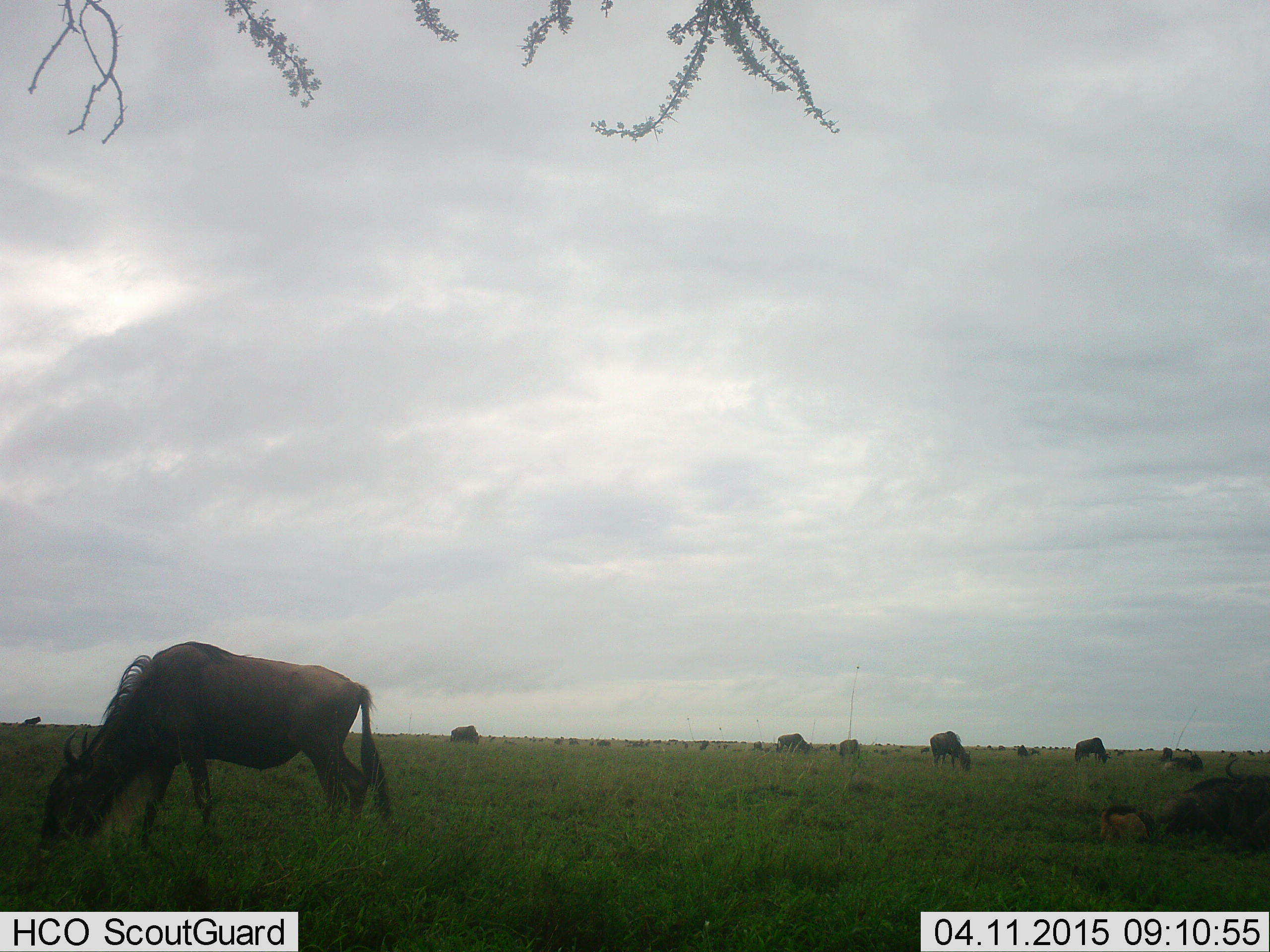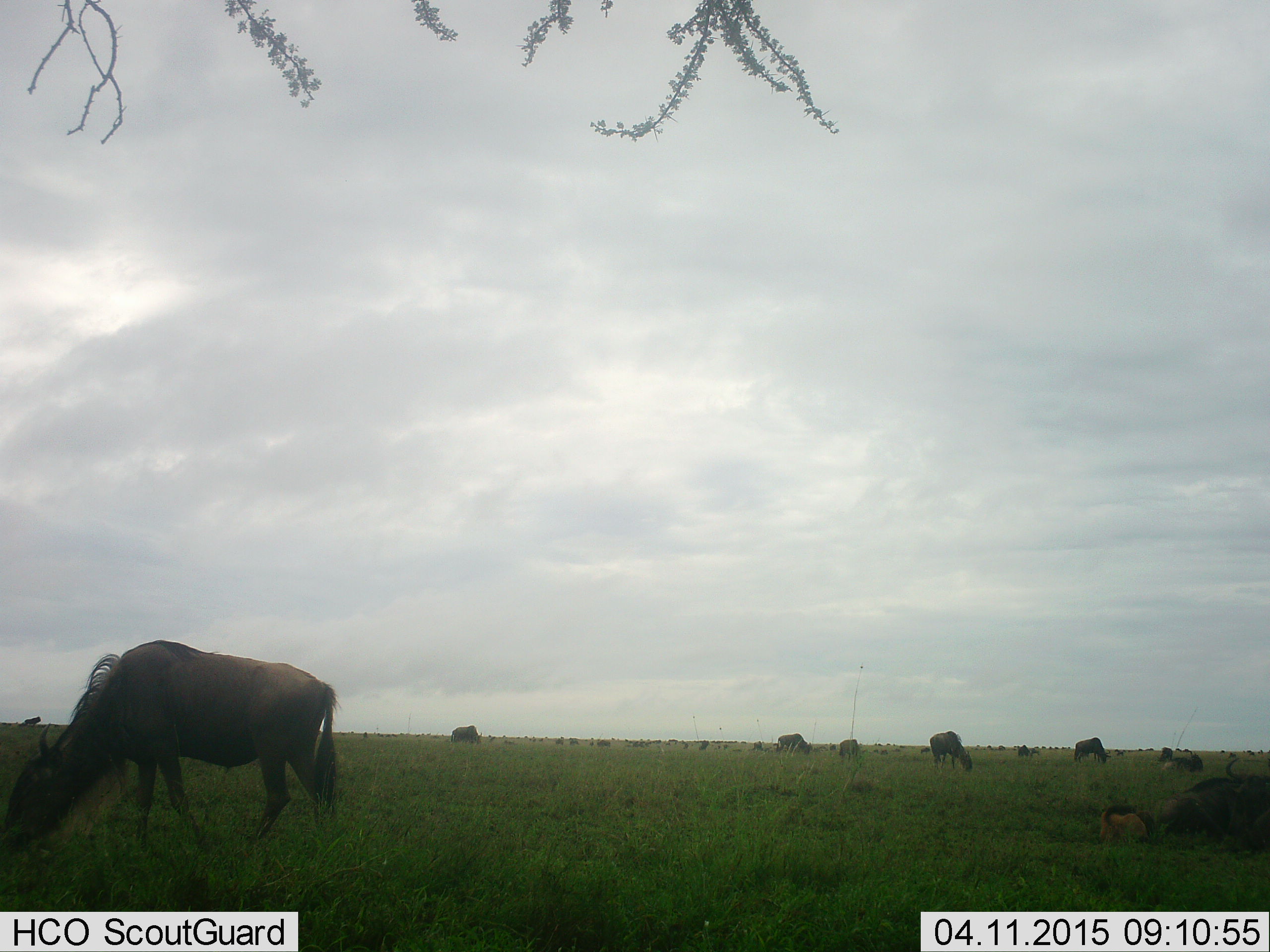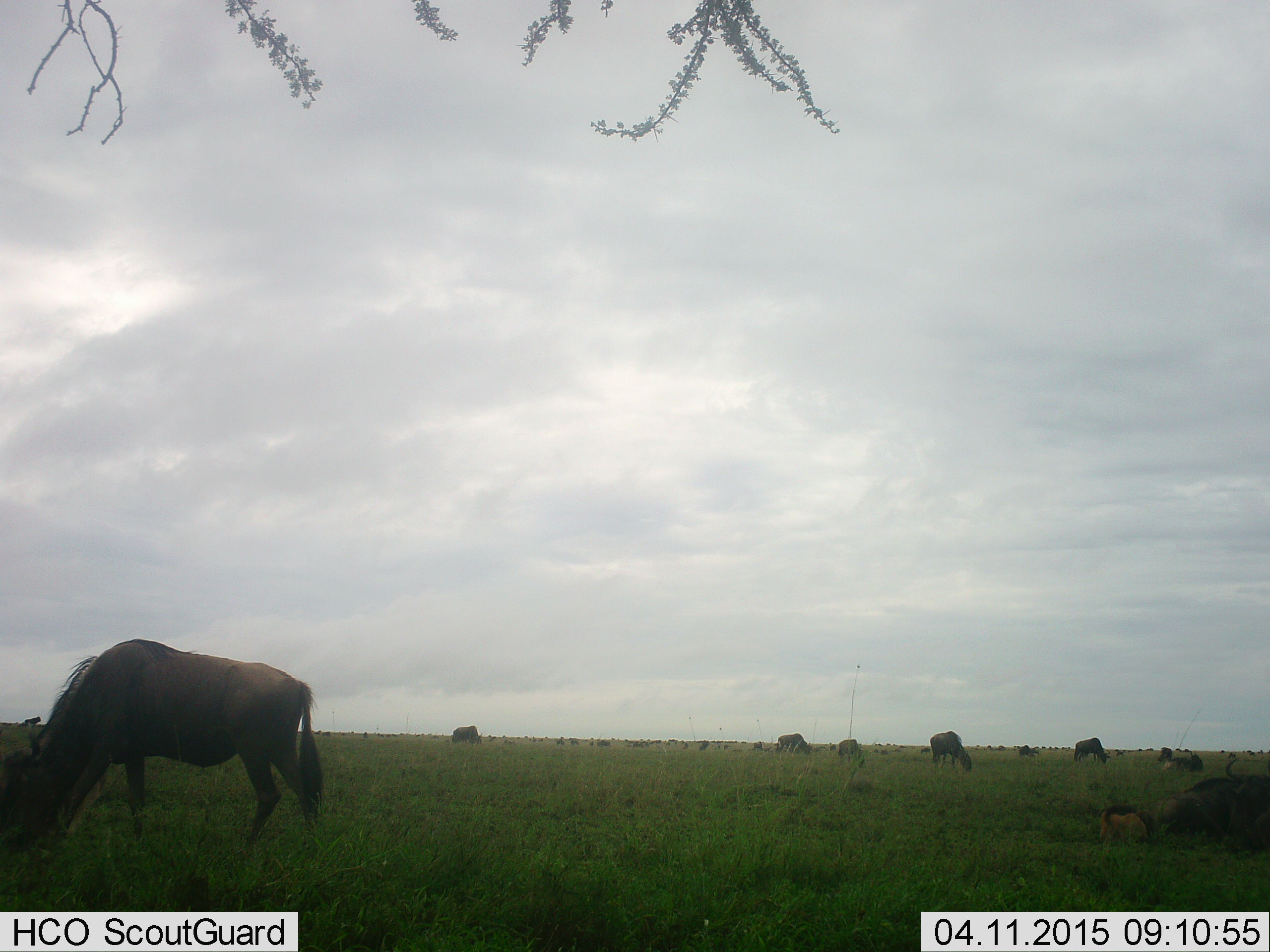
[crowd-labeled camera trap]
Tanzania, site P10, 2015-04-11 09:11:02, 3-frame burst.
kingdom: Animalia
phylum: Chordata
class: Mammalia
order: Artiodactyla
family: Bovidae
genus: Connochaetes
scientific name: Connochaetes taurinus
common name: blue wildebeest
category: wildebeest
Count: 11-50.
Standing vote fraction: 70%.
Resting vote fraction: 30%.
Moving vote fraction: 40%.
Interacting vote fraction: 0%.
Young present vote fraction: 10%.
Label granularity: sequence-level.